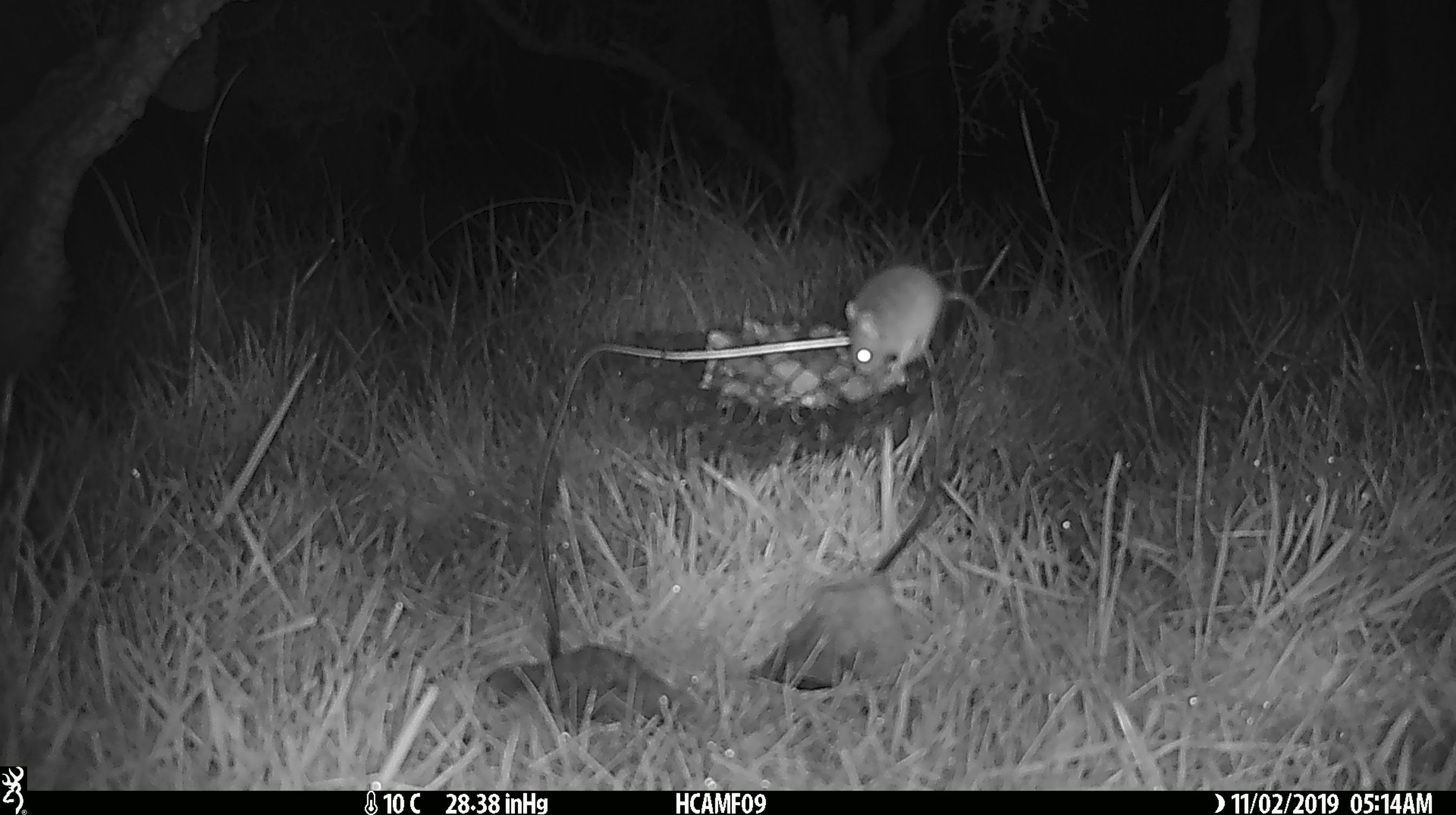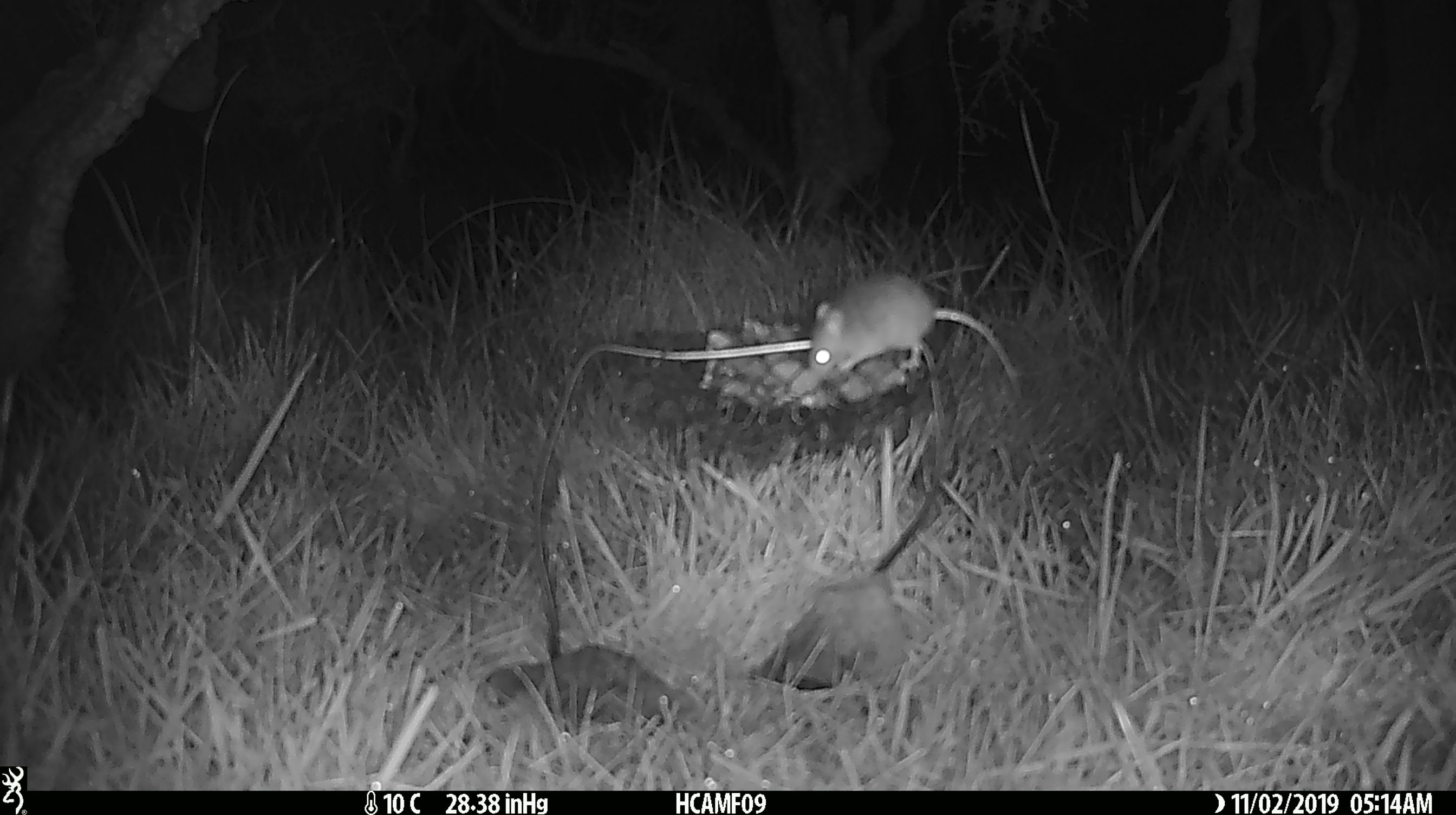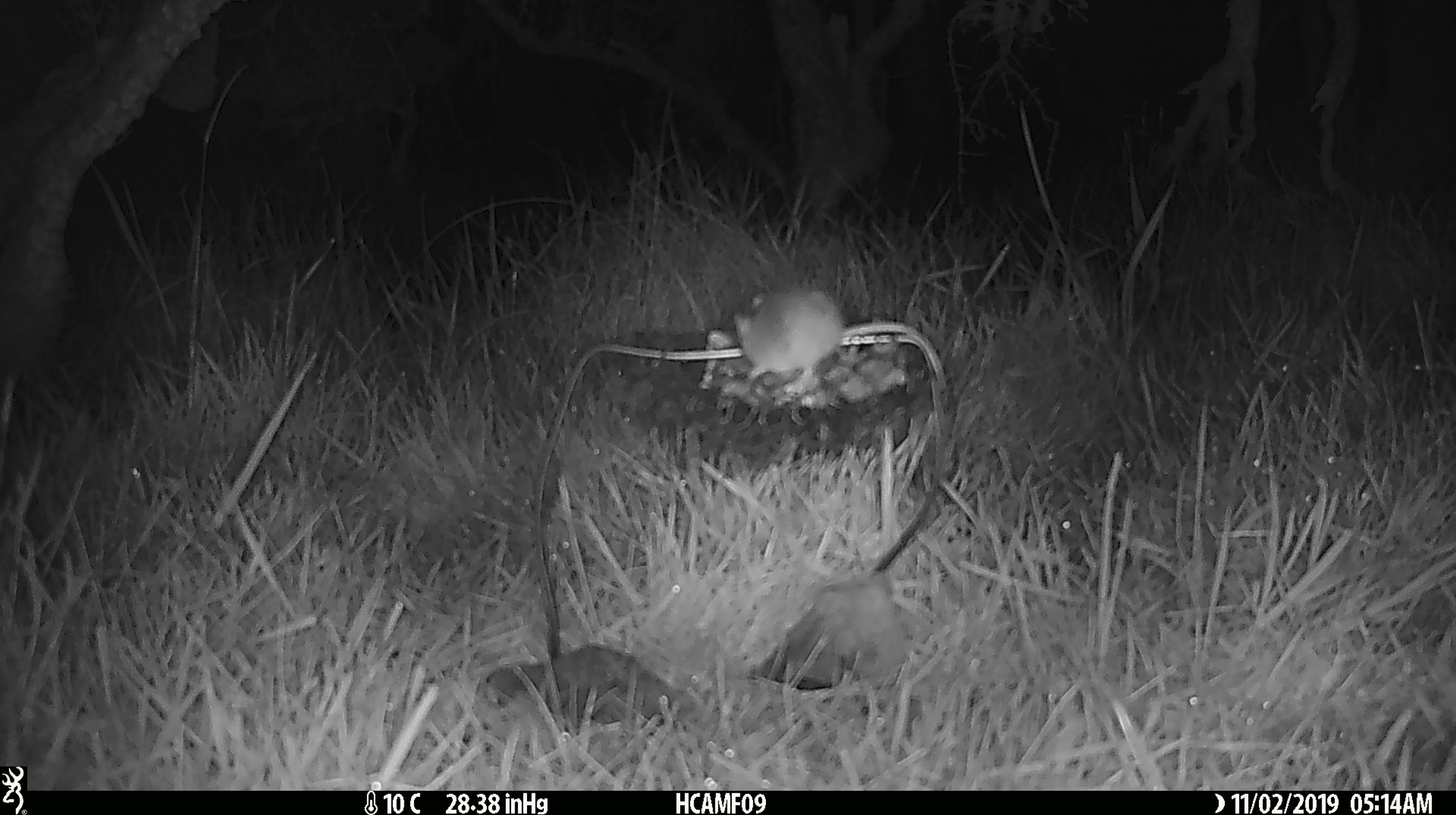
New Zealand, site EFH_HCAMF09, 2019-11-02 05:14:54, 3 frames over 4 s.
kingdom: Animalia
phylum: Chordata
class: Mammalia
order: Rodentia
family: Muridae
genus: Mus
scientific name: Mus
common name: mouse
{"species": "mouse (Mus)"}